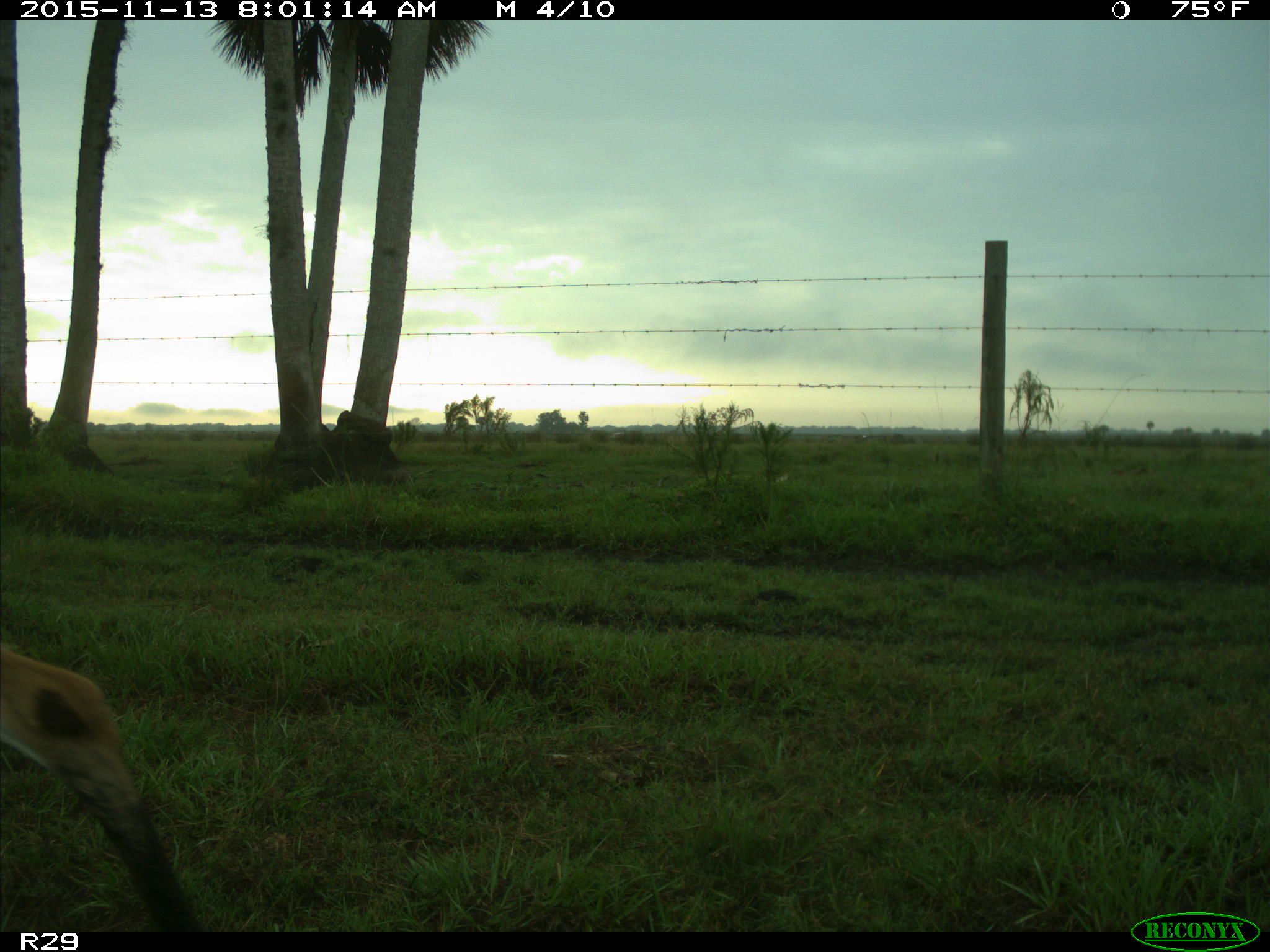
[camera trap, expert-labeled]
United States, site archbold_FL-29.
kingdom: Animalia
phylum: Chordata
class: Mammalia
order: Artiodactyla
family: Cervidae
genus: Odocoileus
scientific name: Odocoileus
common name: deer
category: unidentified deer